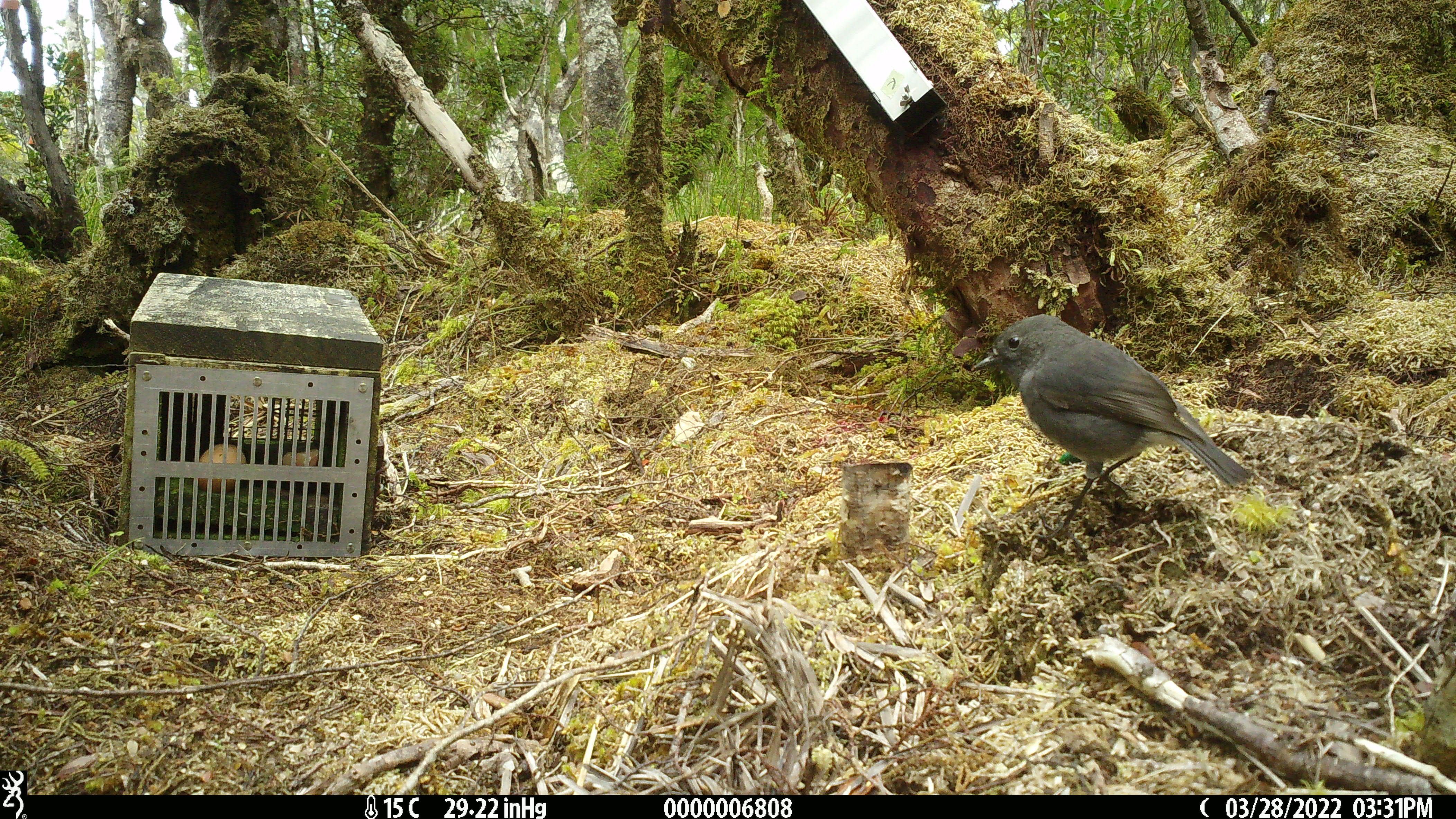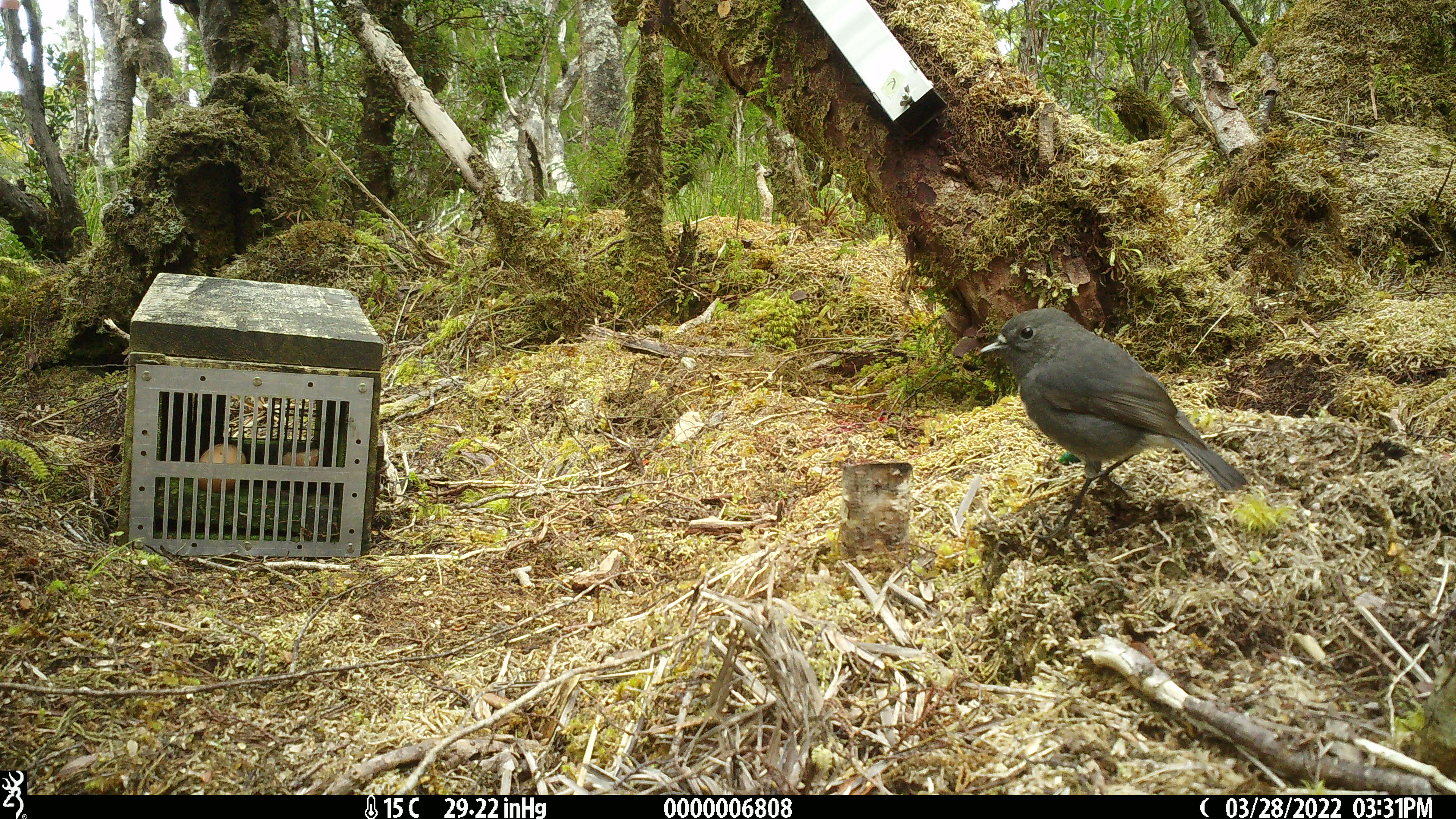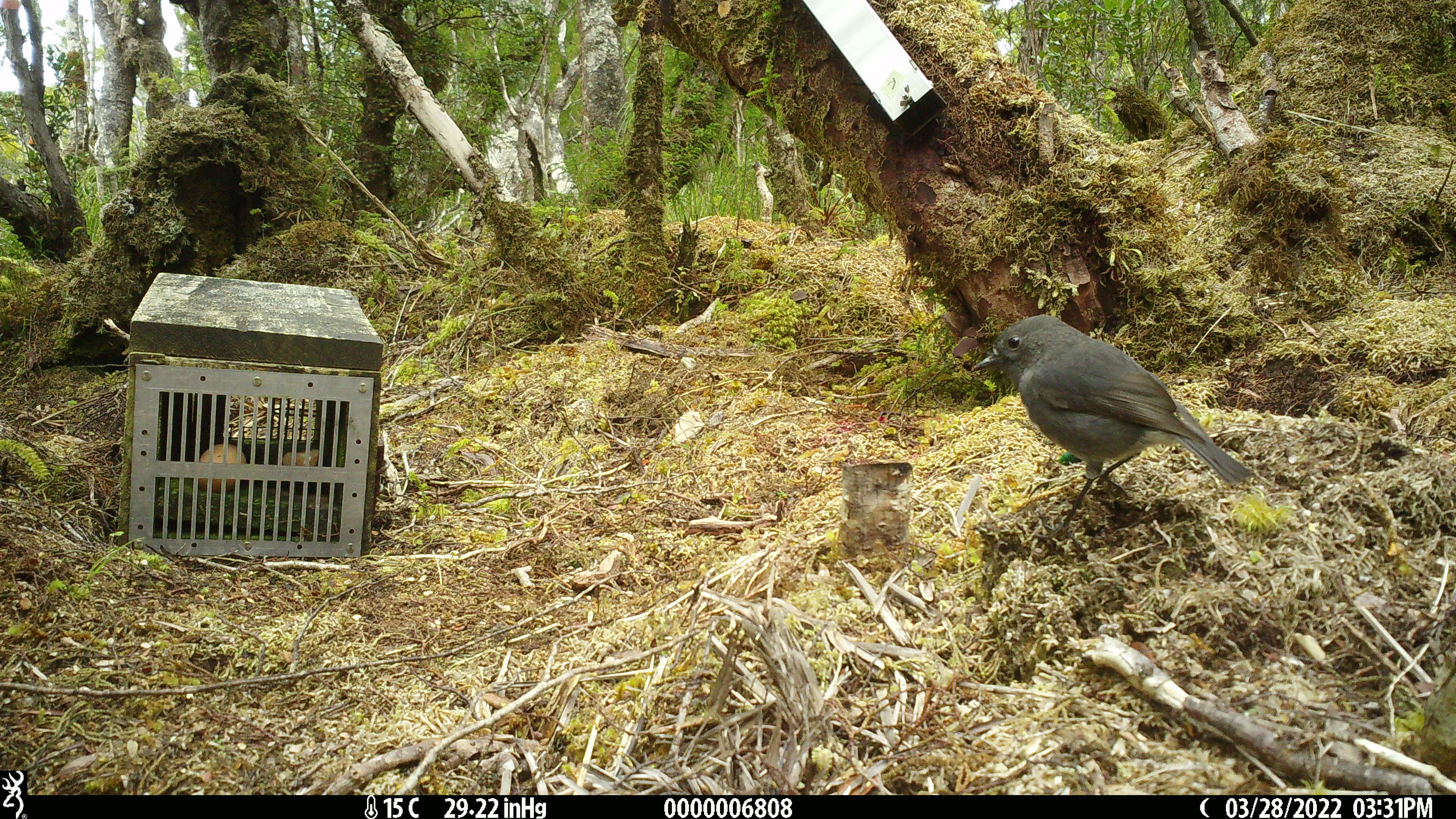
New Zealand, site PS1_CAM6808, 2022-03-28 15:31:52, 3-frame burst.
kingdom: Animalia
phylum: Chordata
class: Aves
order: Passeriformes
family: Petroicidae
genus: Petroica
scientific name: Petroica australis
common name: new zealand robin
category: robin